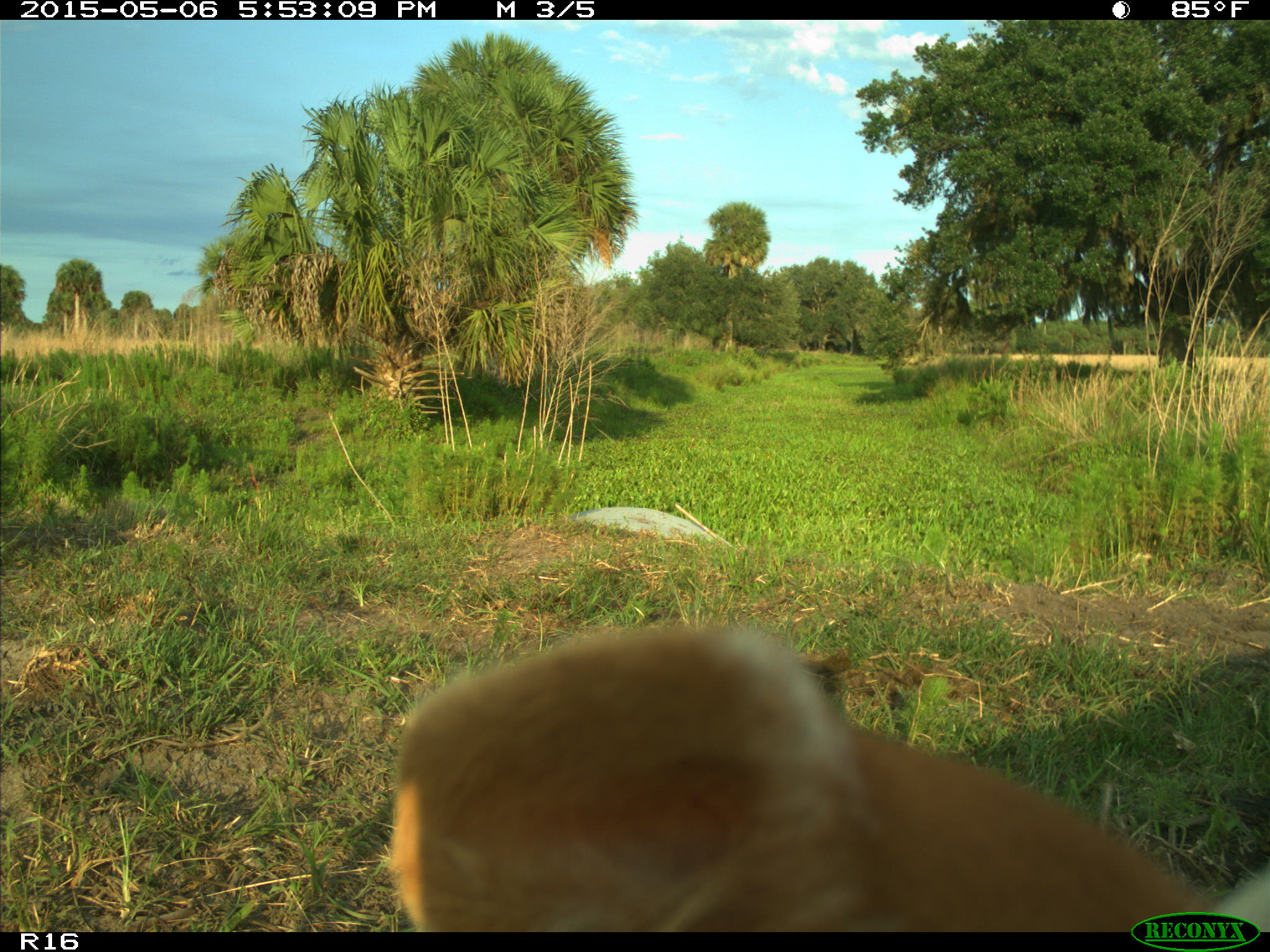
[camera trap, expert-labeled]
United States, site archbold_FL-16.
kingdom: Animalia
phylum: Chordata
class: Mammalia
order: Artiodactyla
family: Bovidae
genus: Bos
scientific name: Bos taurus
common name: domestic cow